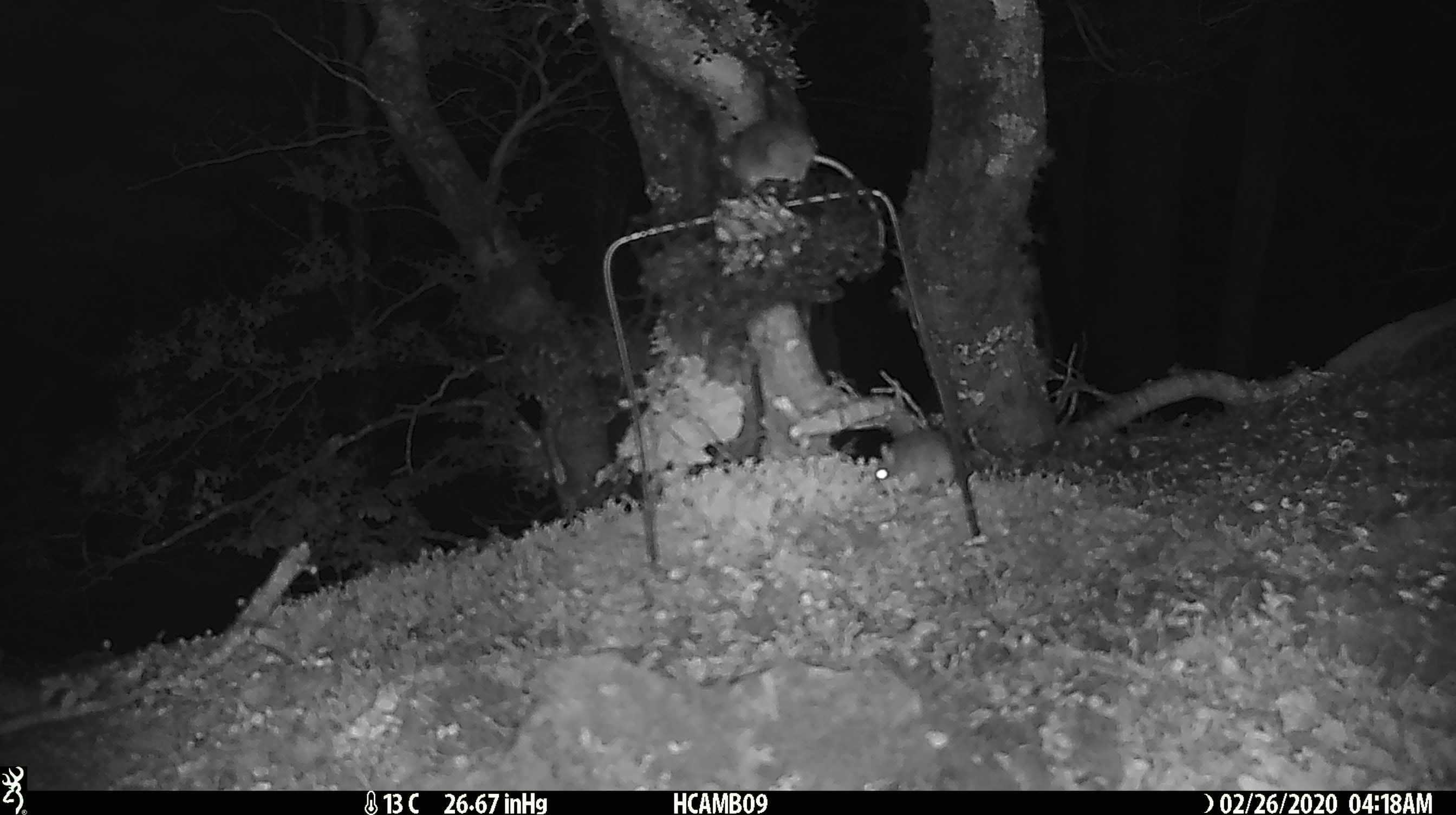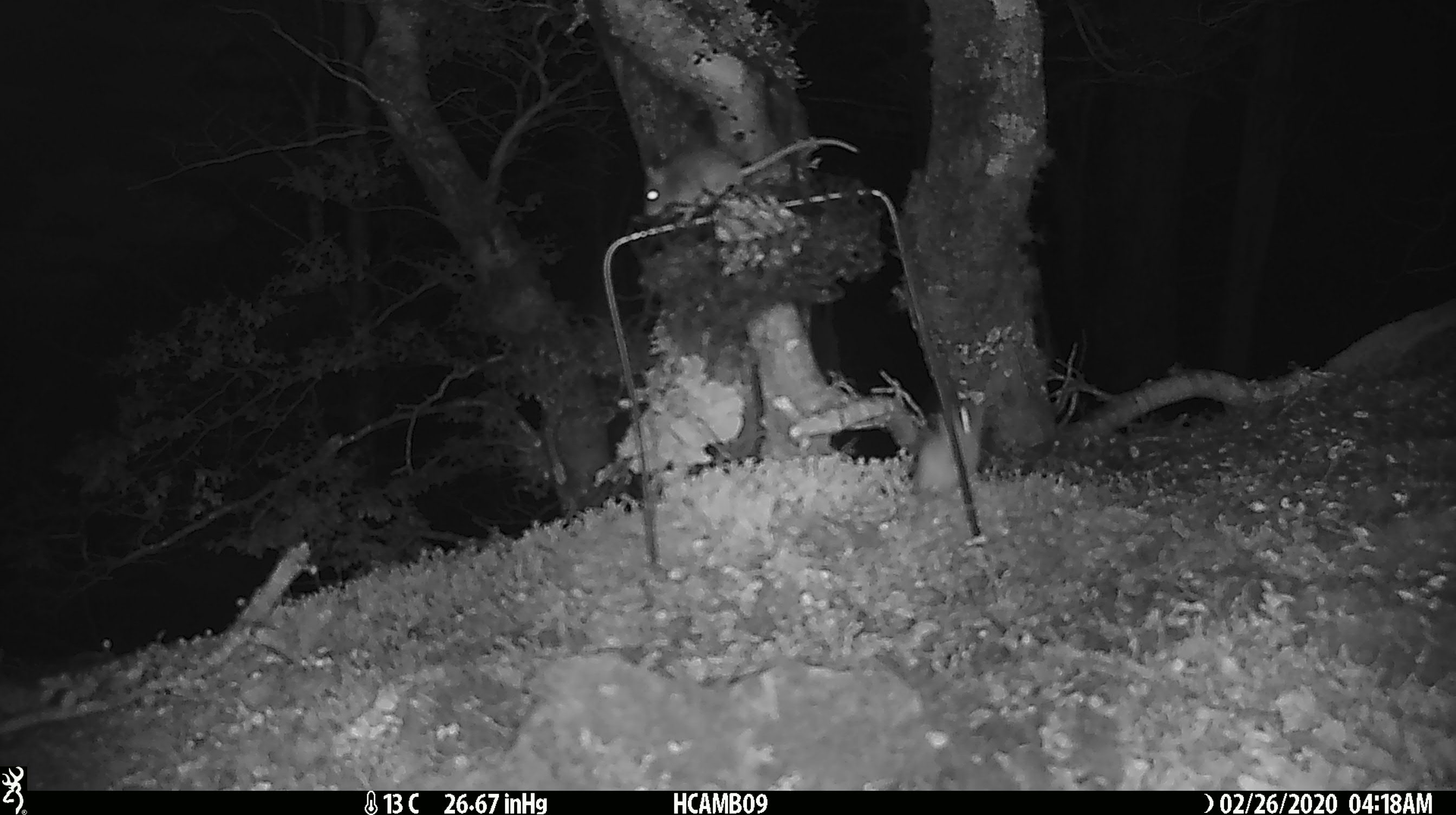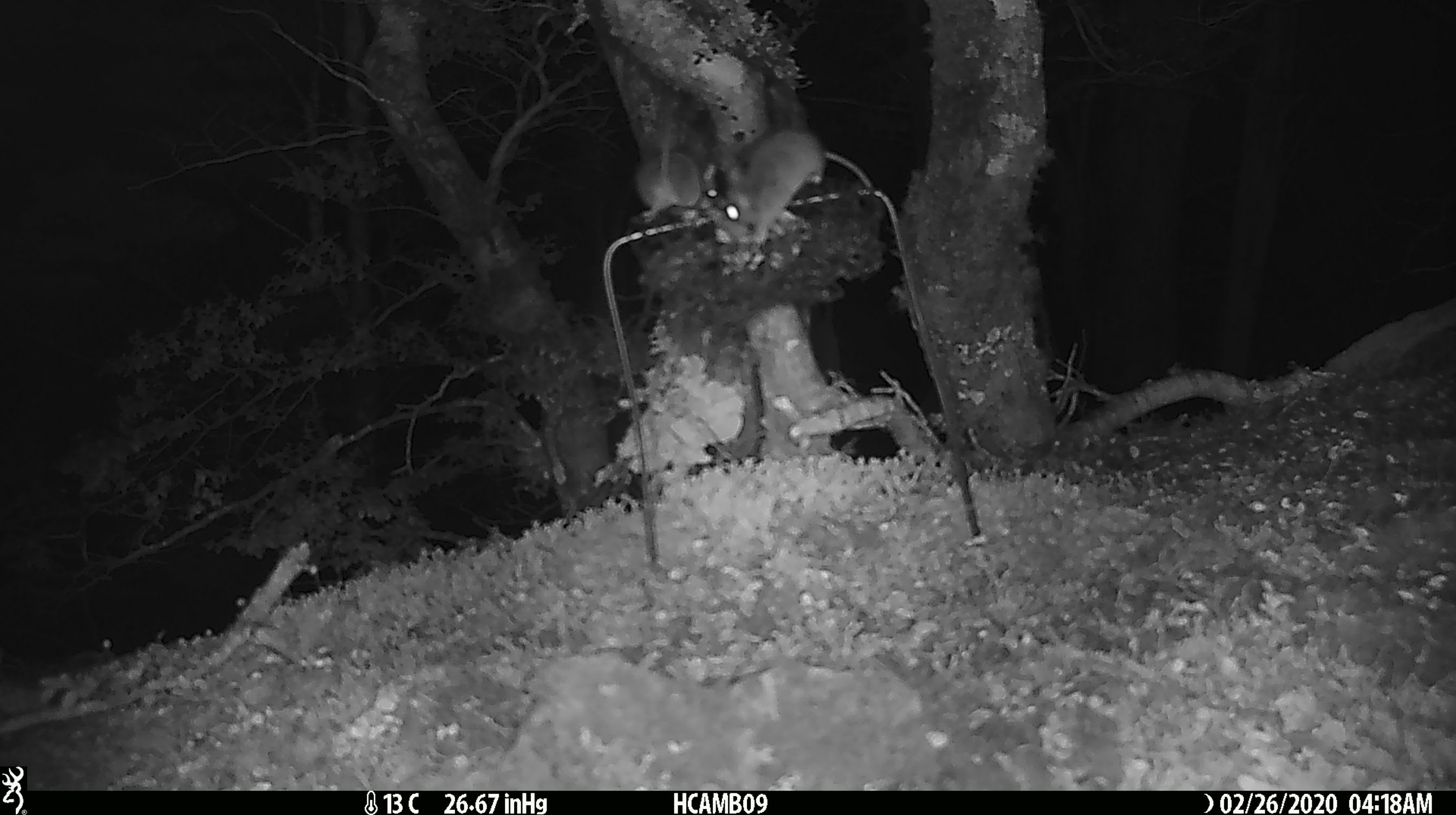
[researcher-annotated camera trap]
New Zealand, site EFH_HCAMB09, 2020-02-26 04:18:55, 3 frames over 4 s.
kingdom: Animalia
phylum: Chordata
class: Mammalia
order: Rodentia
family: Muridae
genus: Mus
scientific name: Mus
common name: mouse